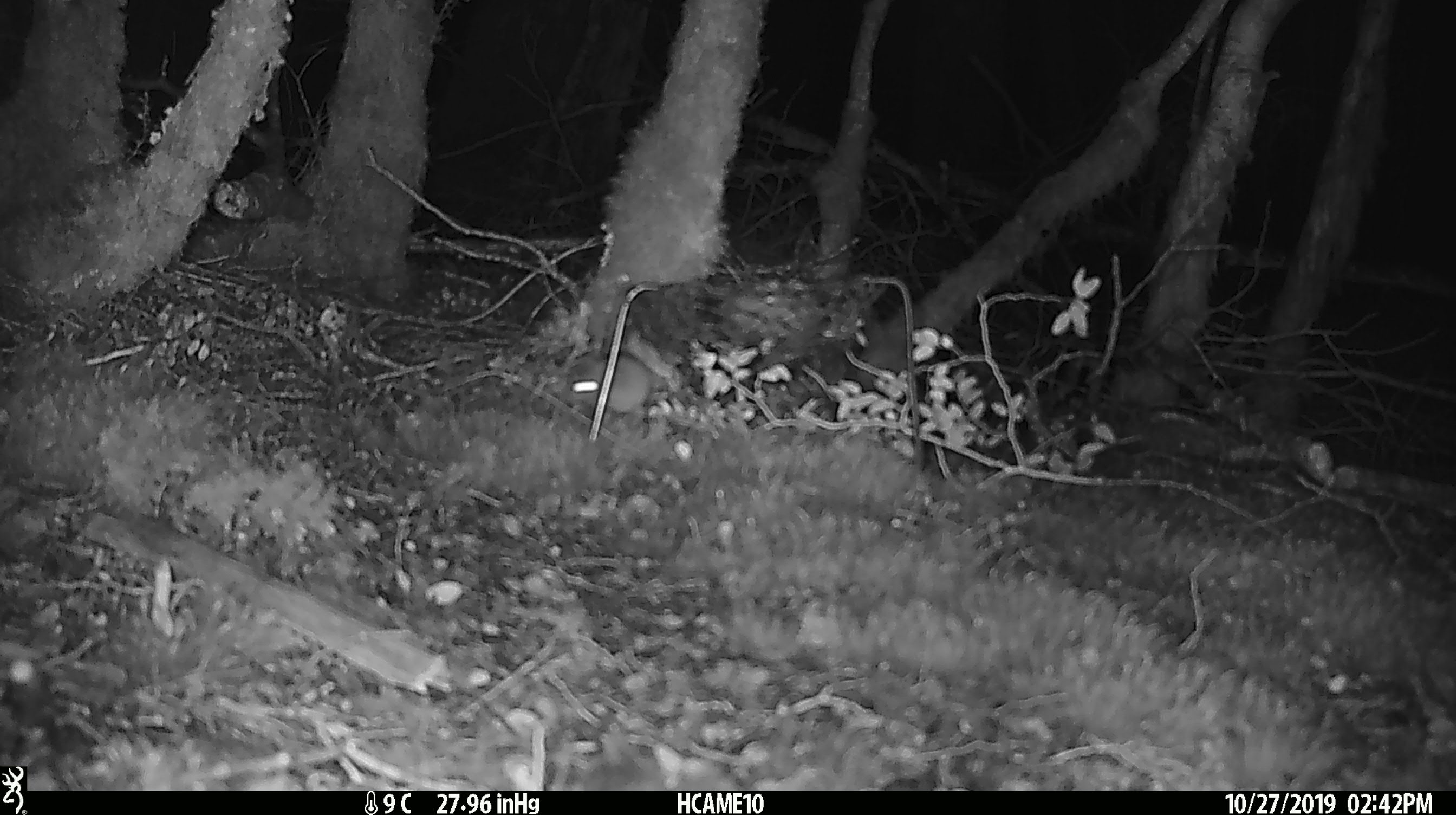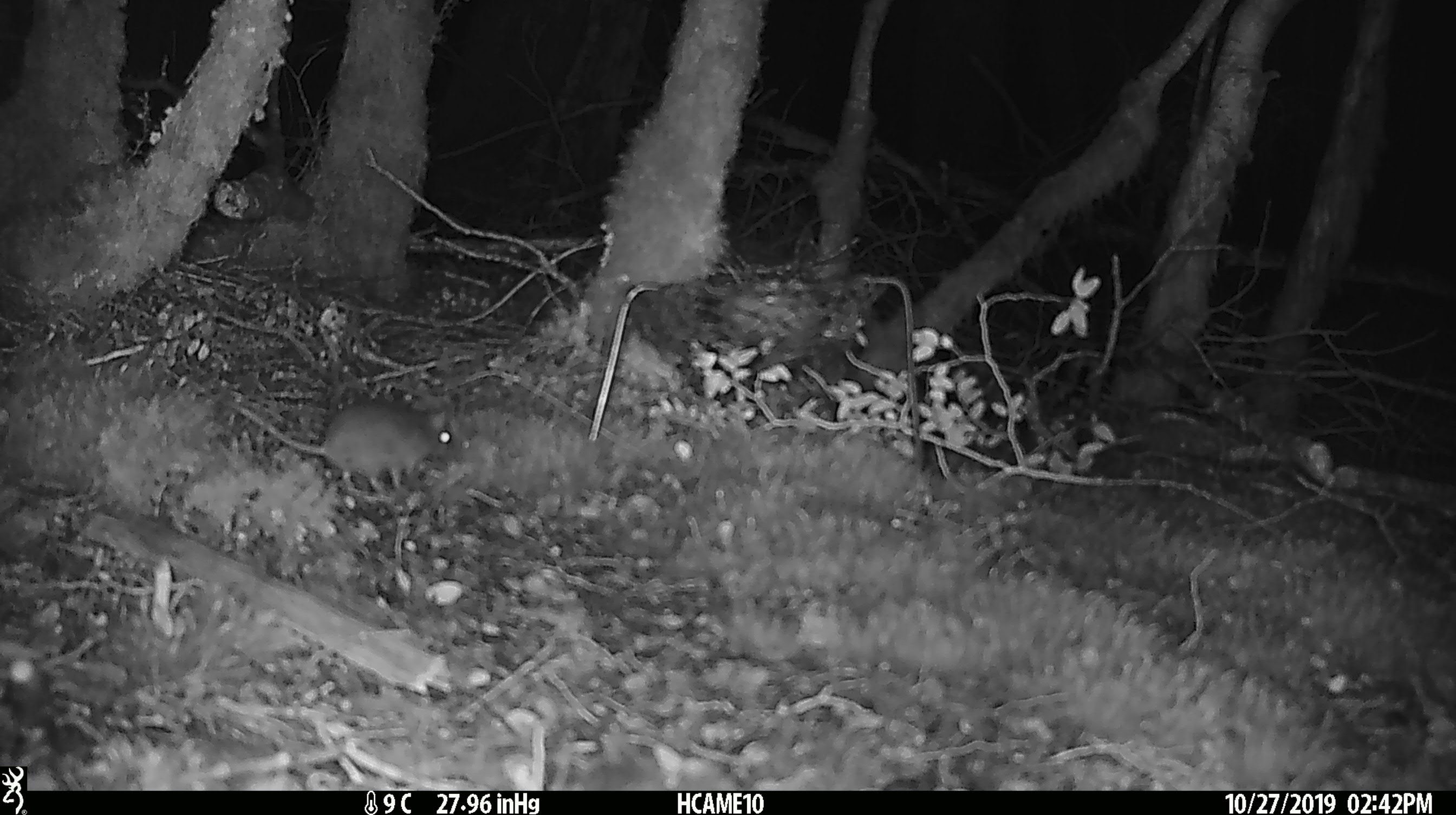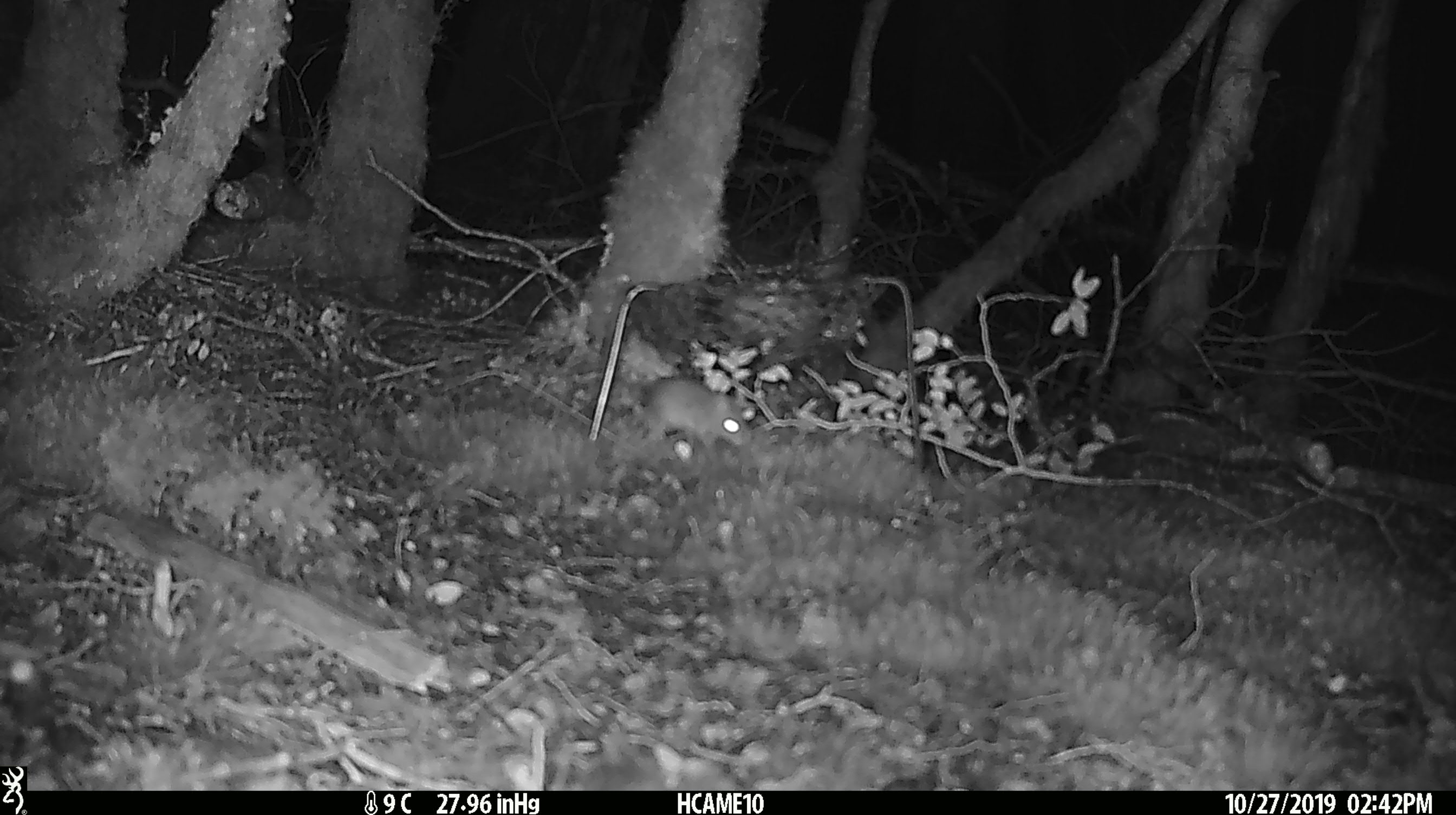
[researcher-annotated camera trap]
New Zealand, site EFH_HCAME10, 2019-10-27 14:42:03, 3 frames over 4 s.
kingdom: Animalia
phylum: Chordata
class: Mammalia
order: Rodentia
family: Muridae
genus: Mus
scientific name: Mus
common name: mouse